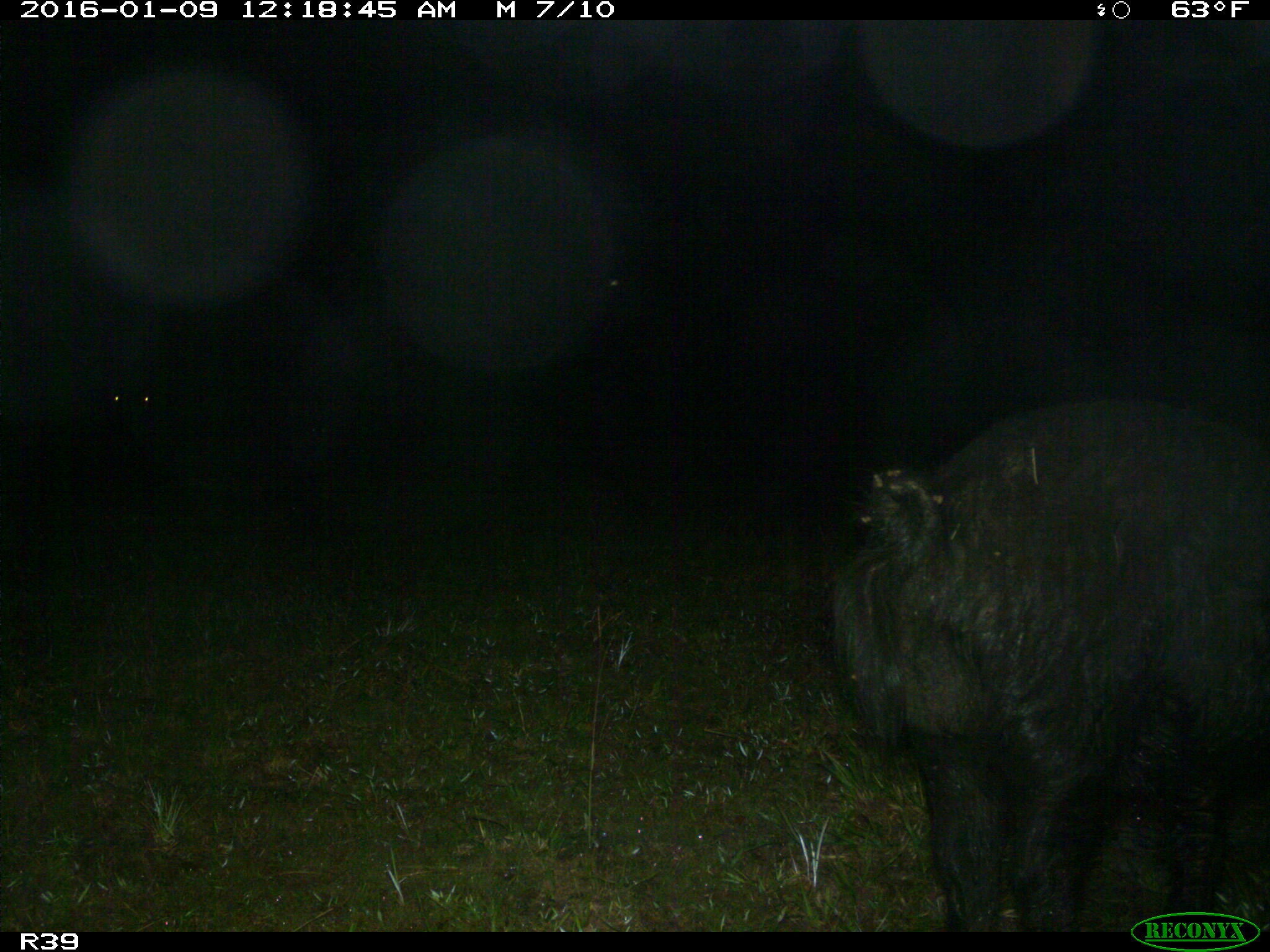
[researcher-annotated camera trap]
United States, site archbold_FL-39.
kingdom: Animalia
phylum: Chordata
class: Mammalia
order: Artiodactyla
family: Suidae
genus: Sus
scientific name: Sus scrofa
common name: wild boar